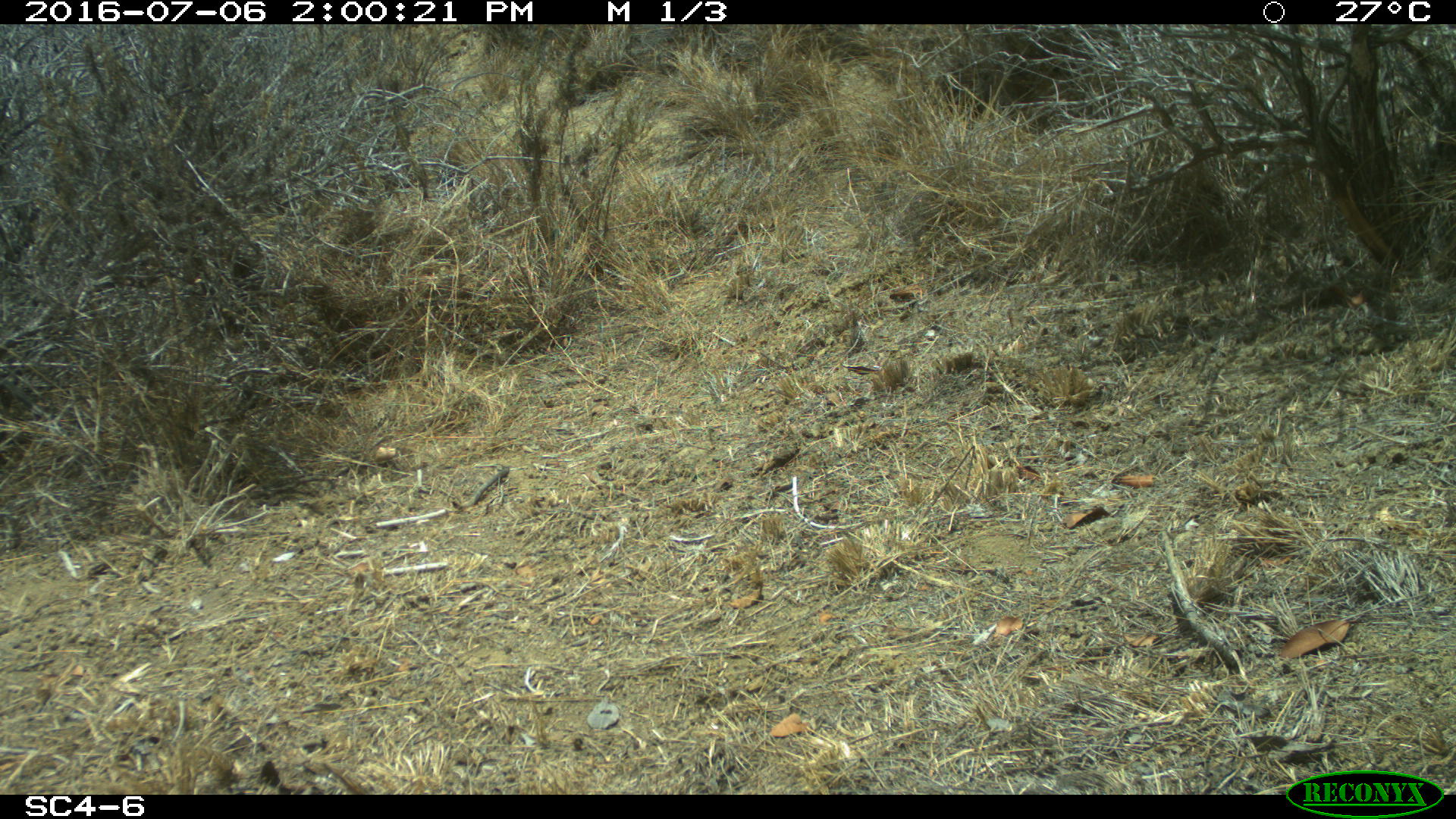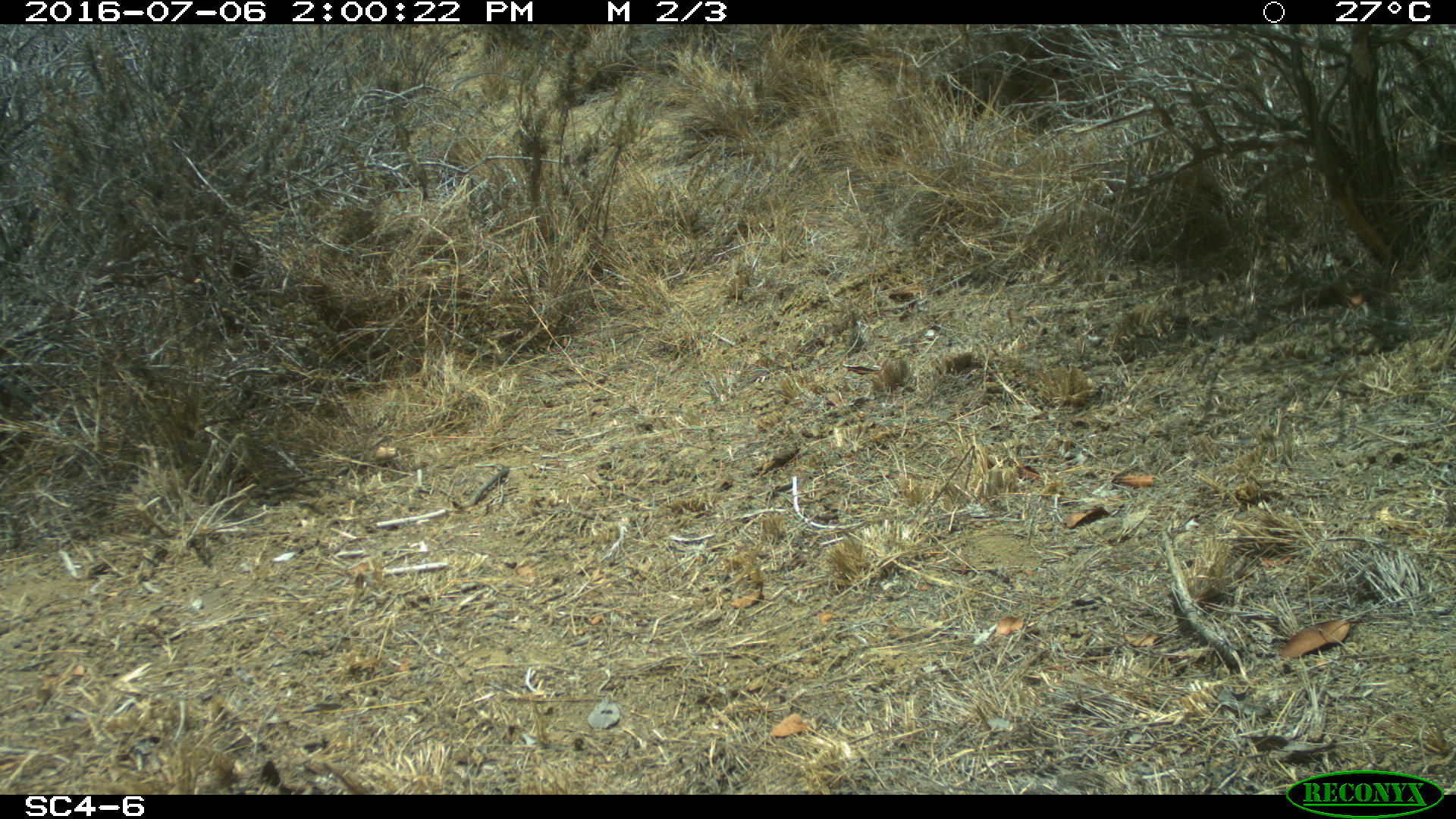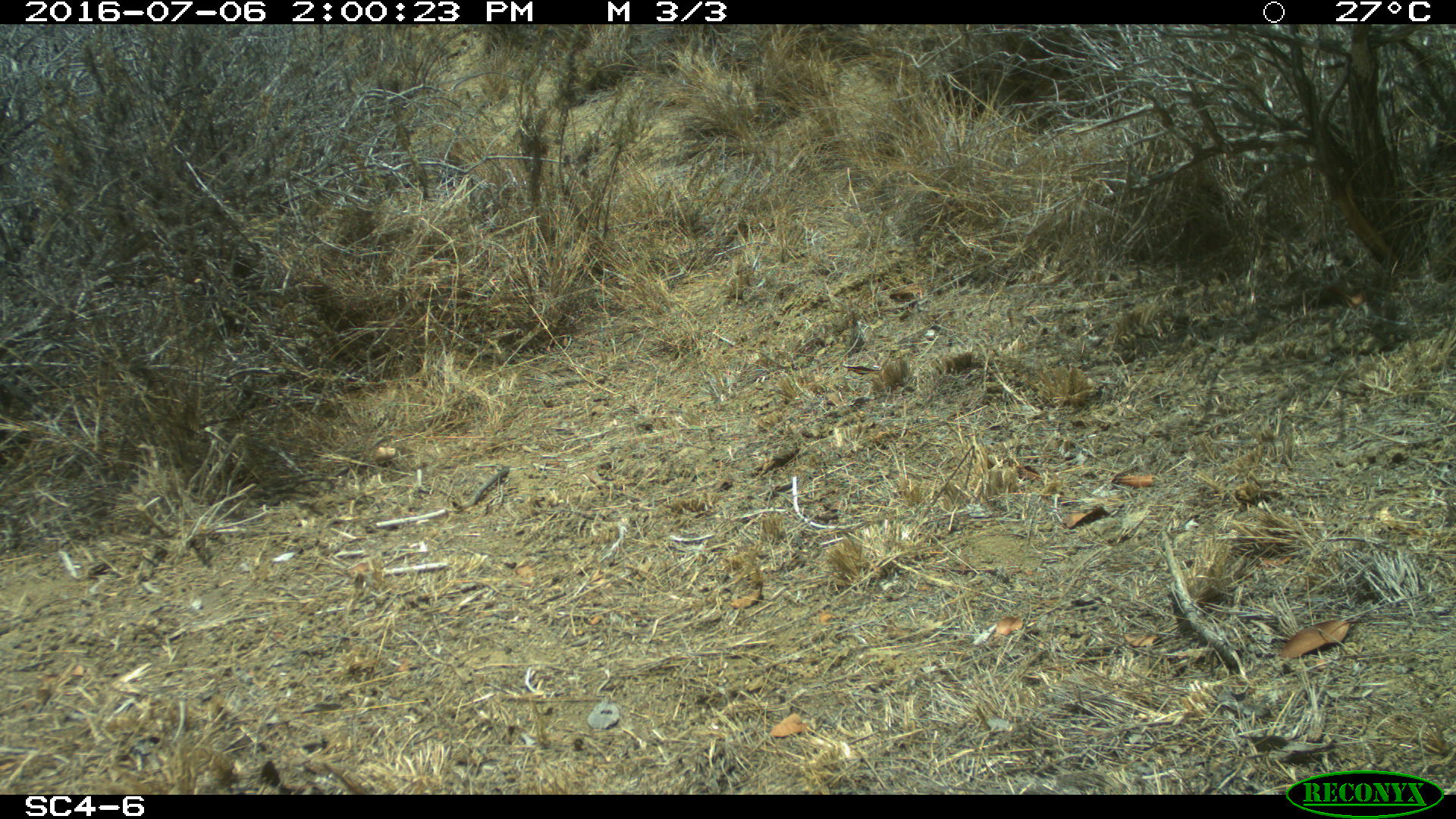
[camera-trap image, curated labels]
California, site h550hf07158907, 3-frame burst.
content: no animal present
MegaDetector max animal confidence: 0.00